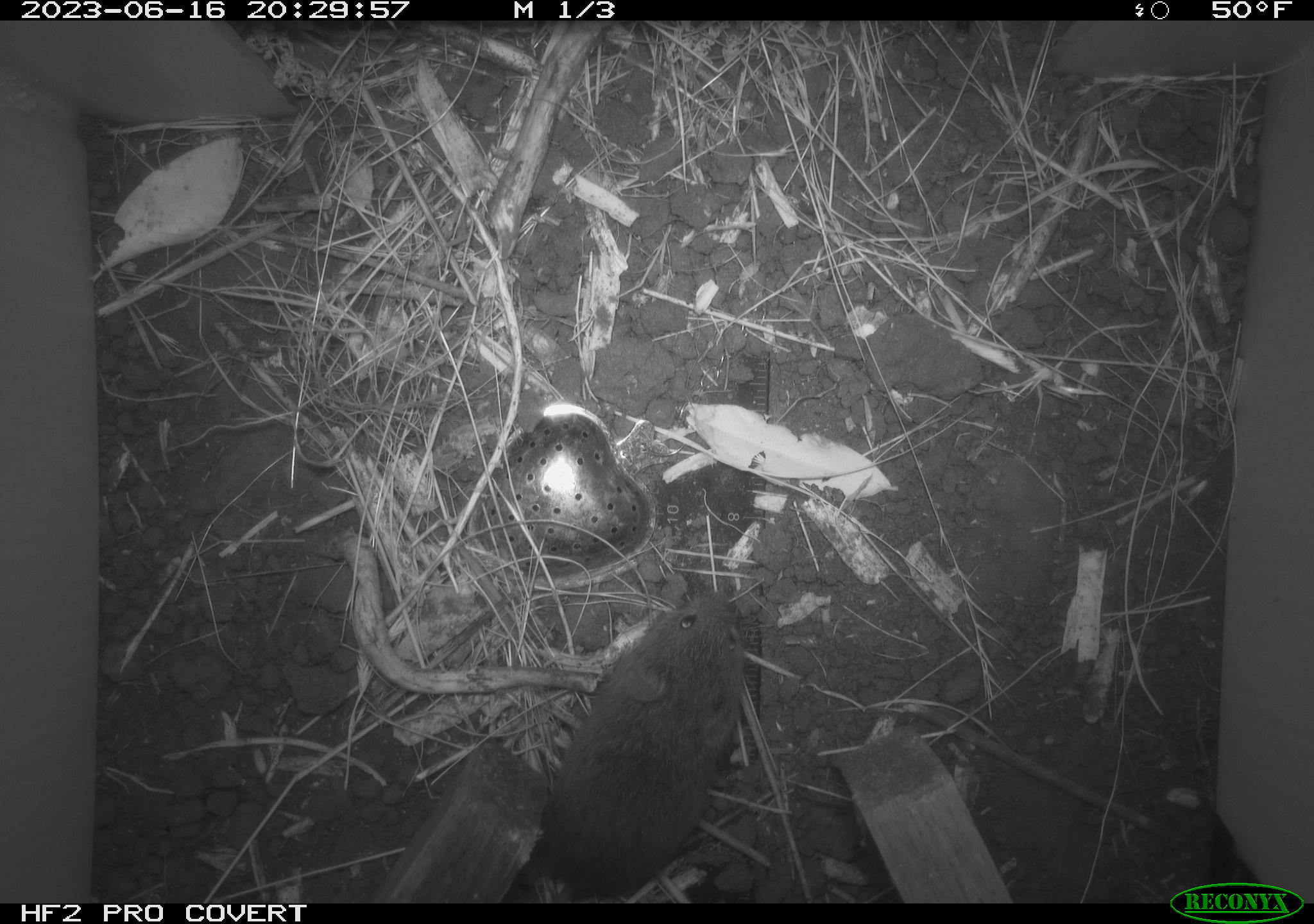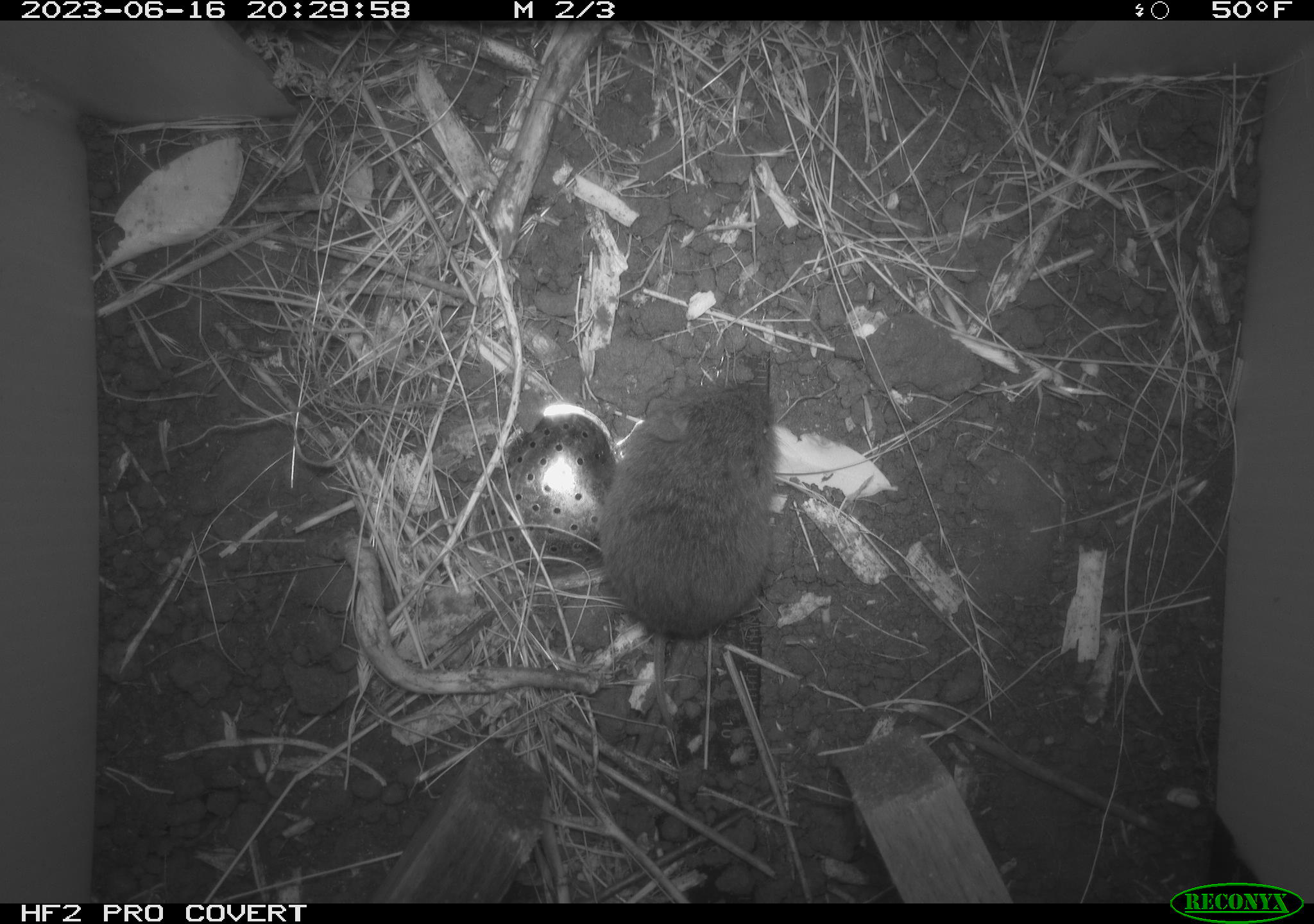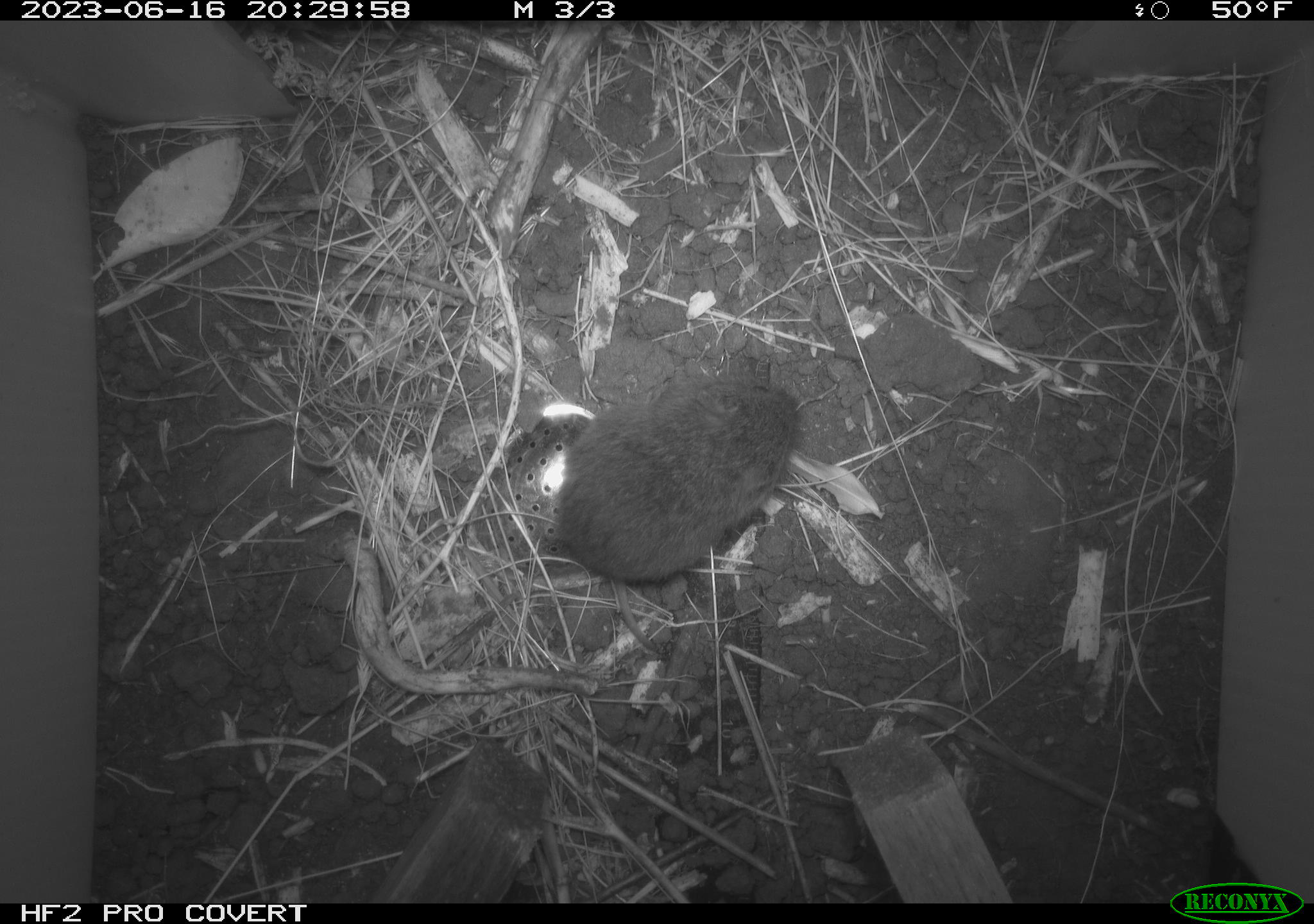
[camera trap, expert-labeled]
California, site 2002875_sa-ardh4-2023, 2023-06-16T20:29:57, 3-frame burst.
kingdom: Animalia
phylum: Chordata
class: Mammalia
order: Rodentia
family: Cricetidae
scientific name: Arvicolinae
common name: voles, lemmings, and muskrats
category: arvicolinae subfamily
Arvicolinae subfamily (voles, lemmings, and muskrats) (Arvicolinae).